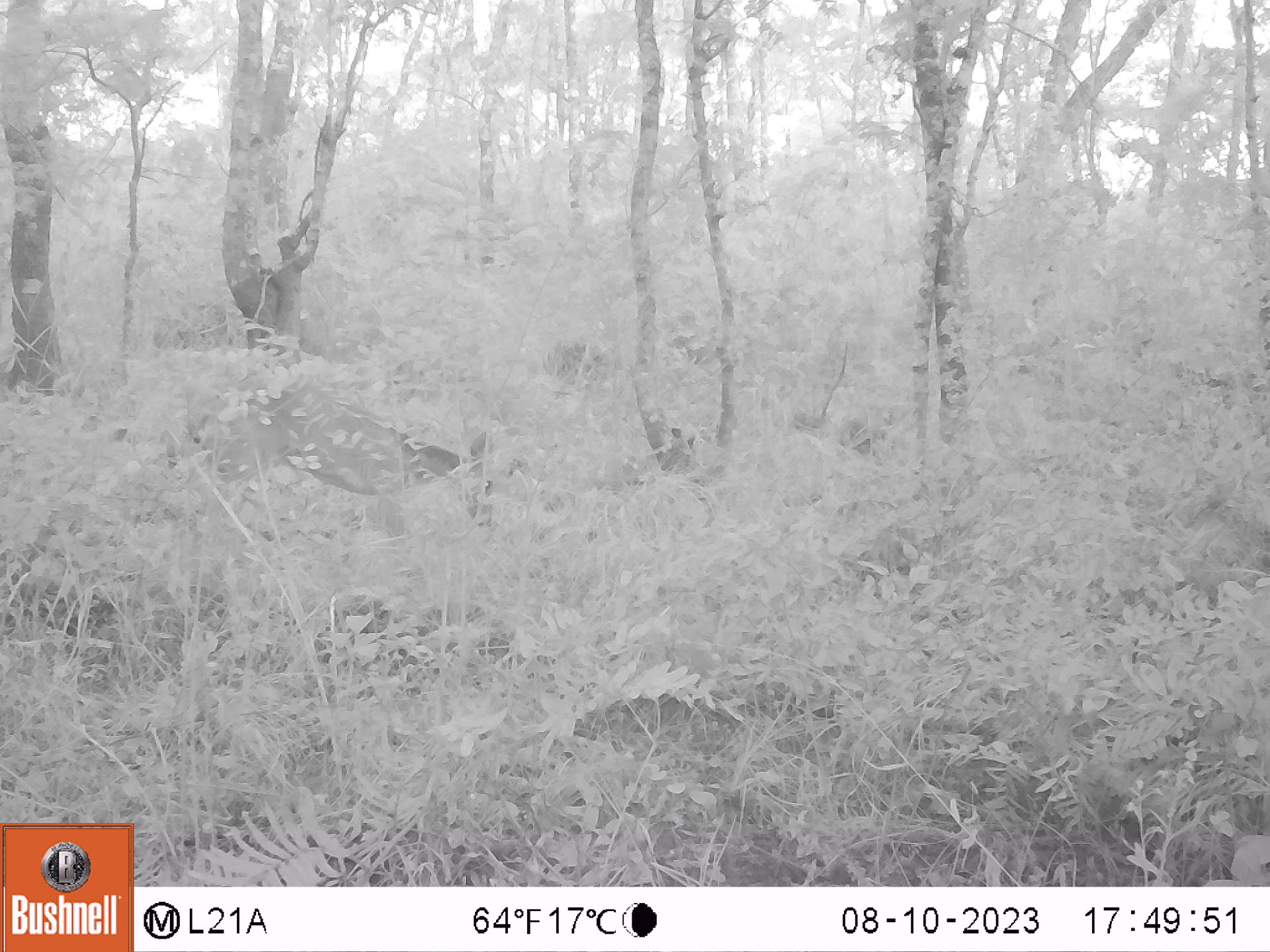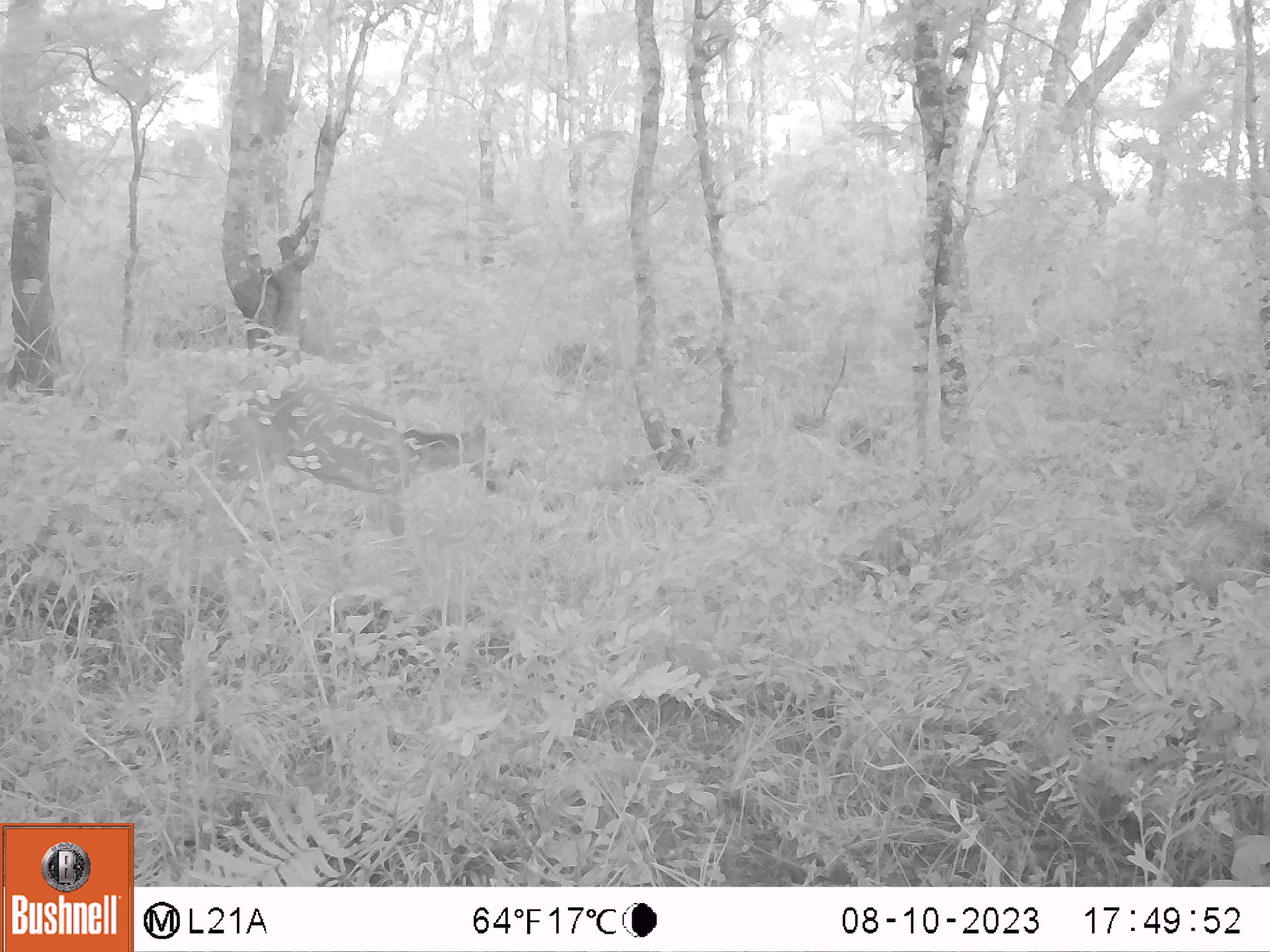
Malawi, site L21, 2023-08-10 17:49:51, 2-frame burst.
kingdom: Animalia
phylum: Chordata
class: Mammalia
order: Artiodactyla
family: Bovidae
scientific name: Antilopinae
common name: small antelope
Small antelope (Antilopinae), count 1.